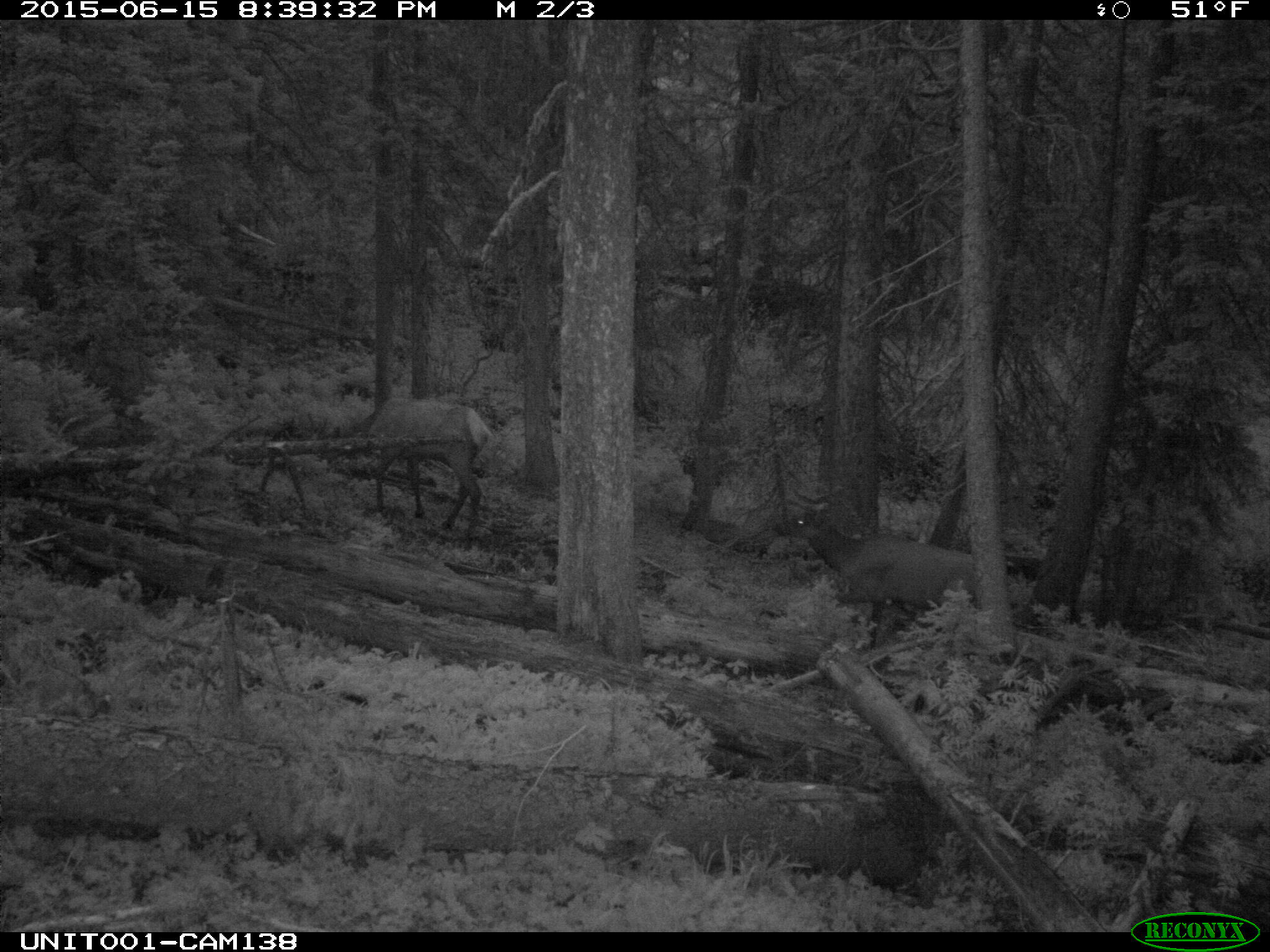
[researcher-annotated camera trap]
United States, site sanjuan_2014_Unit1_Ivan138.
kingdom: Animalia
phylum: Chordata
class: Mammalia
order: Artiodactyla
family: Cervidae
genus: Cervus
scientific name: Cervus elaphus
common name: red deer